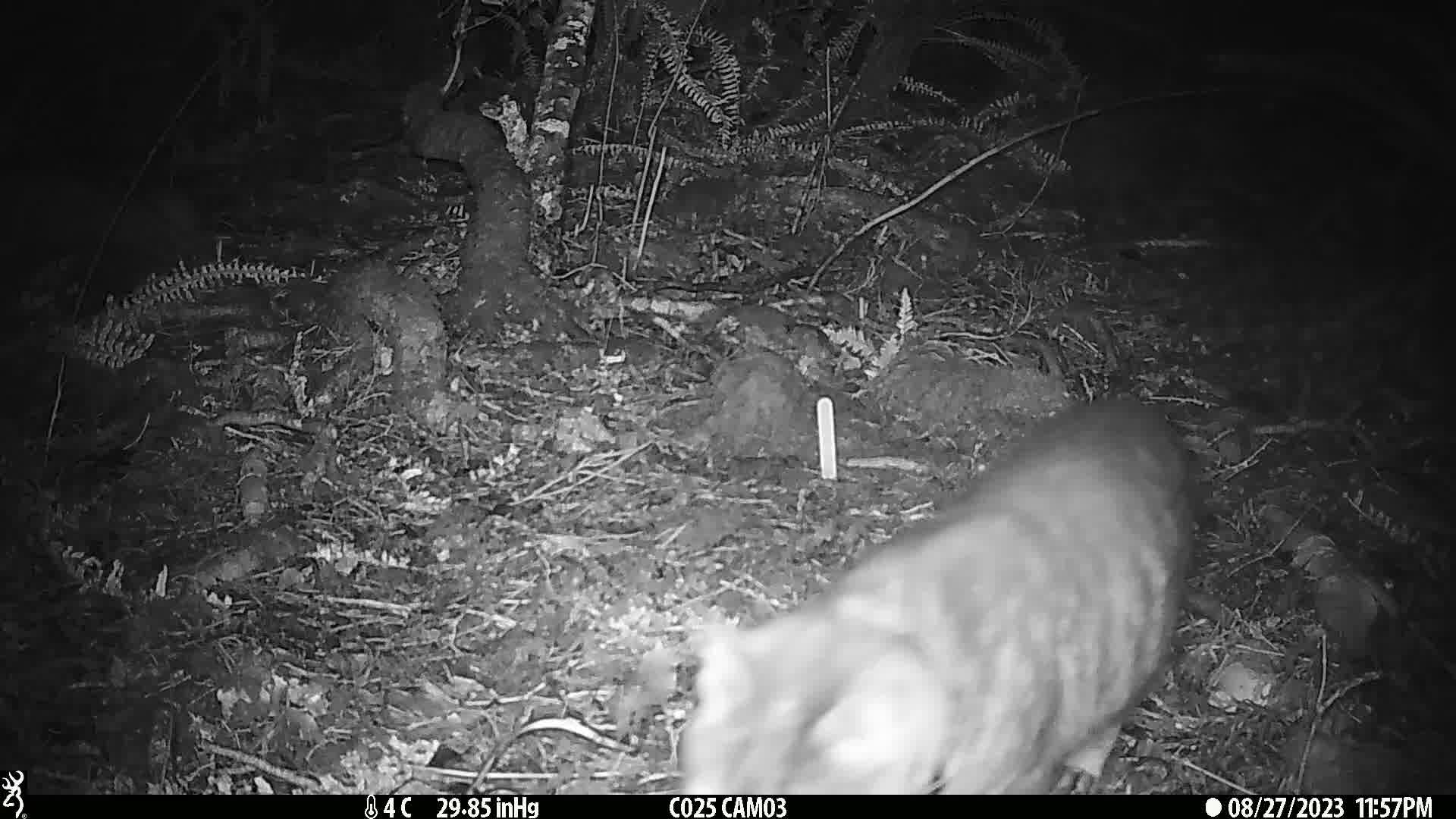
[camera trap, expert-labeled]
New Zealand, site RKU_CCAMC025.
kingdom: Animalia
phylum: Chordata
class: Mammalia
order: Carnivora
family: Felidae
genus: Felis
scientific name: Felis catus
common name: domestic cat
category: cat